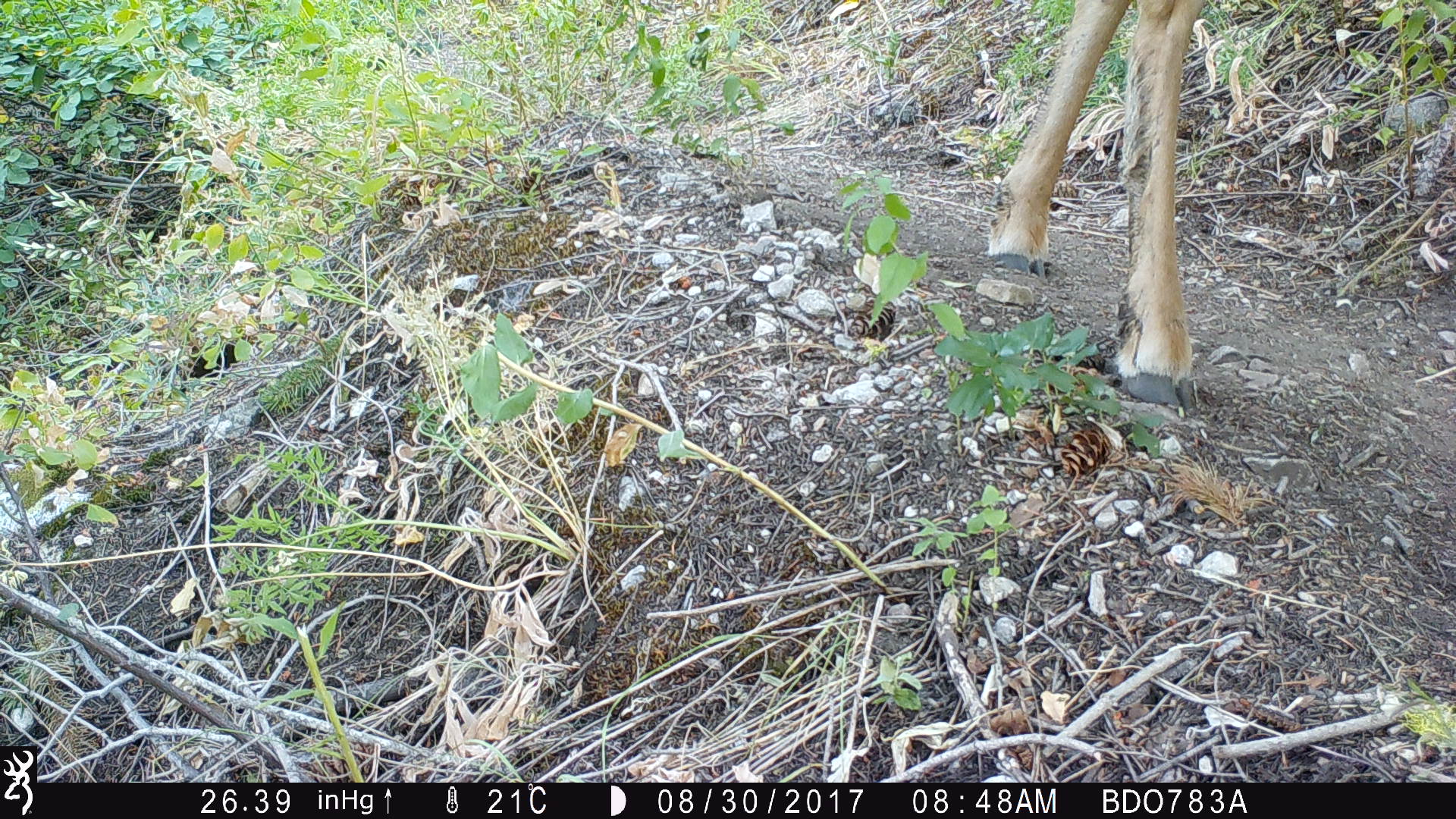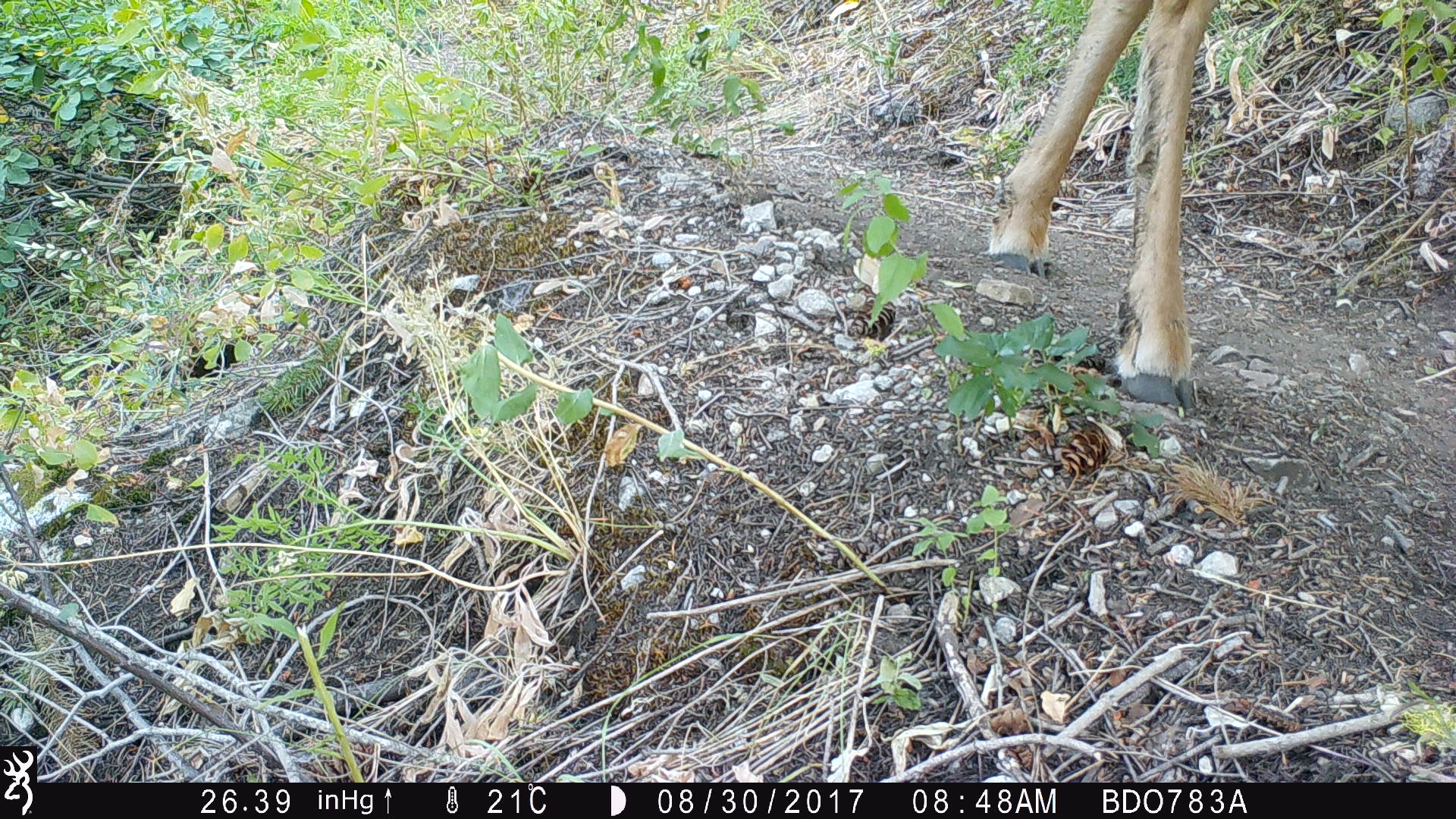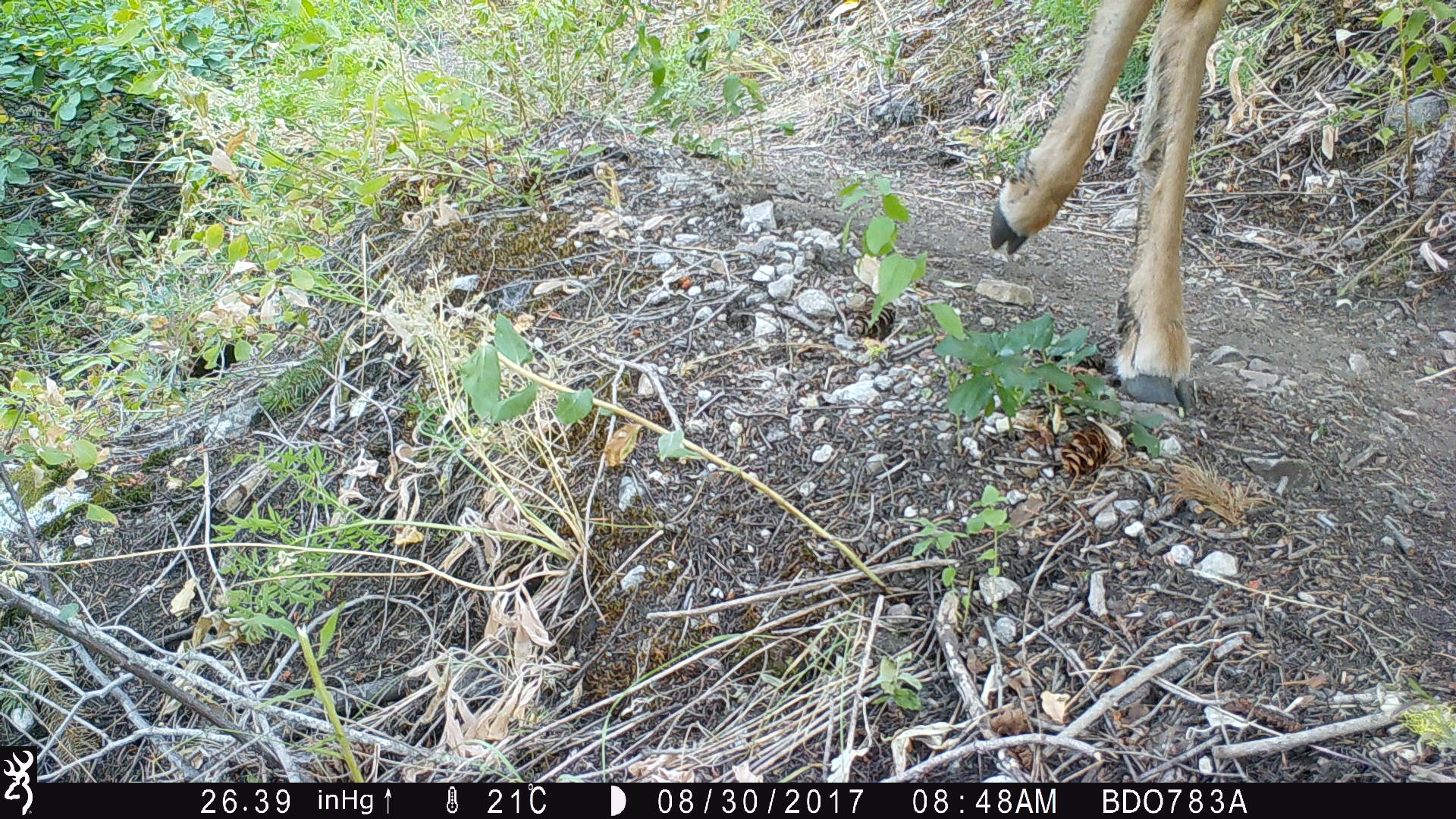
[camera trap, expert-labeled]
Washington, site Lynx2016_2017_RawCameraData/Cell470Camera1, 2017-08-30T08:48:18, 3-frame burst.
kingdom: Animalia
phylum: Chordata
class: Mammalia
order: Artiodactyla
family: Cervidae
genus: Odocoileus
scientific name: Odocoileus hemionus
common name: mule deer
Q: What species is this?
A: Odocoileus hemionus (mule deer).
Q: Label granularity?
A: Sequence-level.